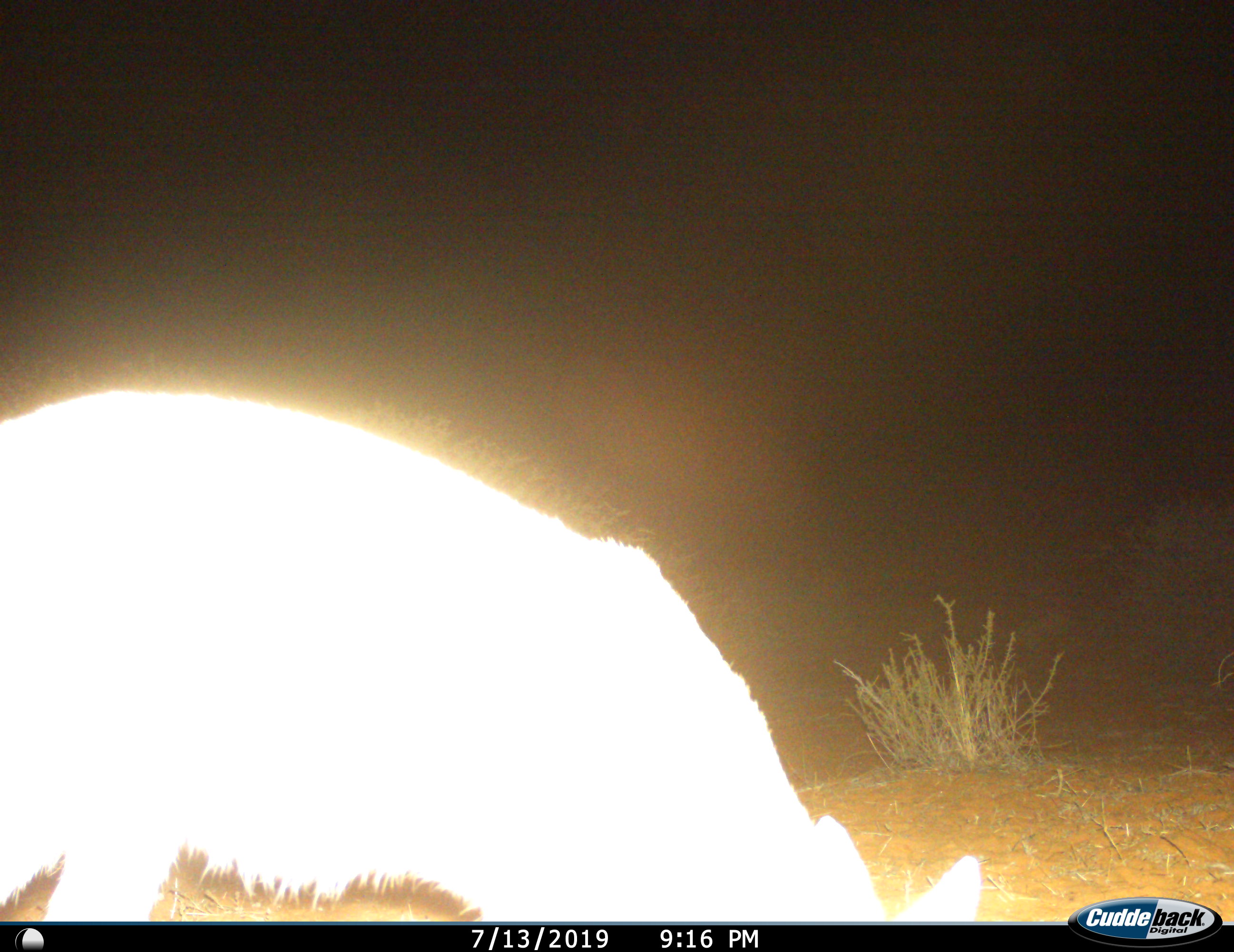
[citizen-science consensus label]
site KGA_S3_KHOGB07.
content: unidentified animal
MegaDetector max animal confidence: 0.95